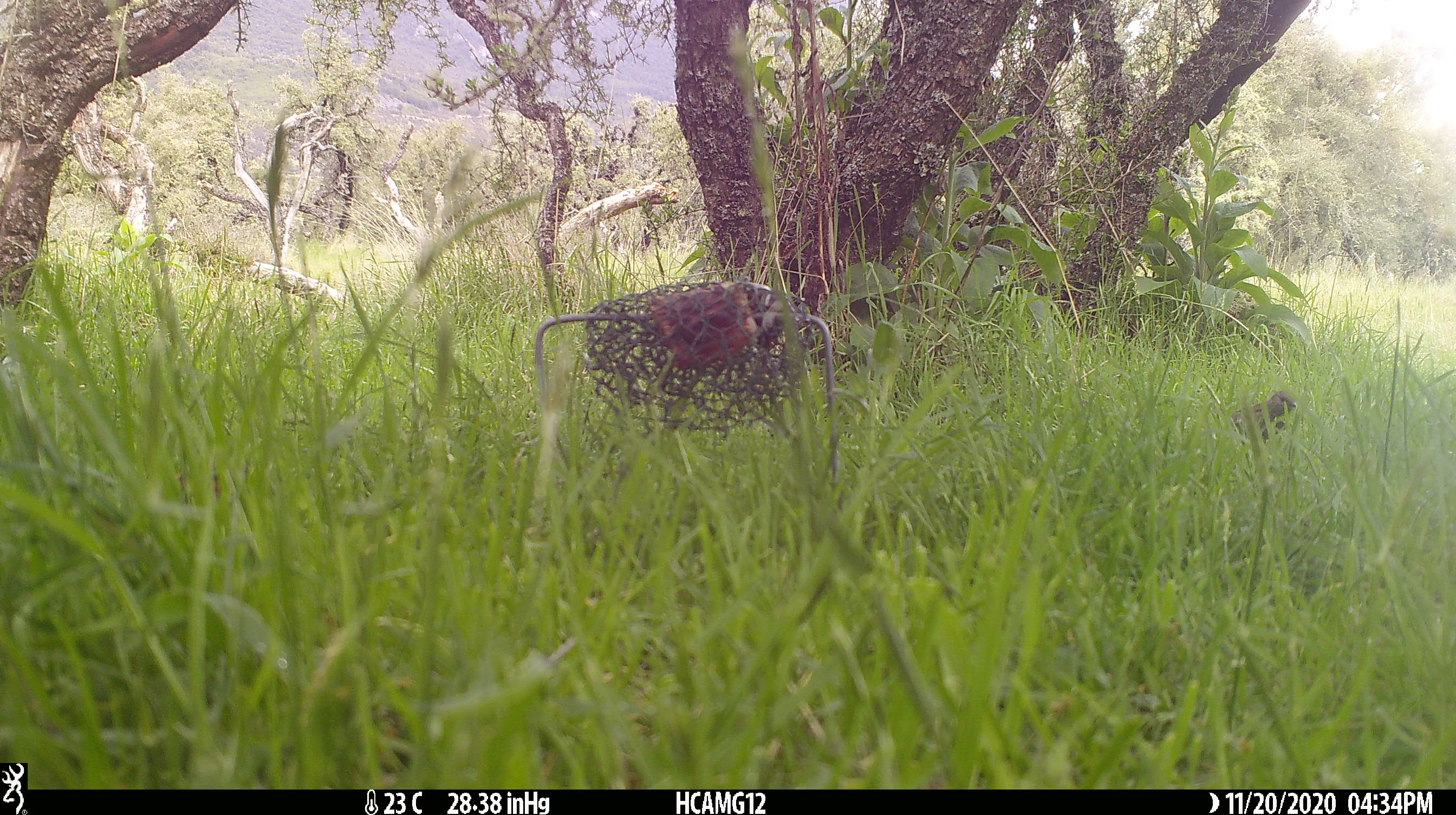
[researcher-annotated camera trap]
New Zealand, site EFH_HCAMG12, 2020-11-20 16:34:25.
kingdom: Animalia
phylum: Chordata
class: Aves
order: Passeriformes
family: Prunellidae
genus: Prunella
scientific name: Prunella modularis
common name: dunnock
Dunnock (Prunella modularis).